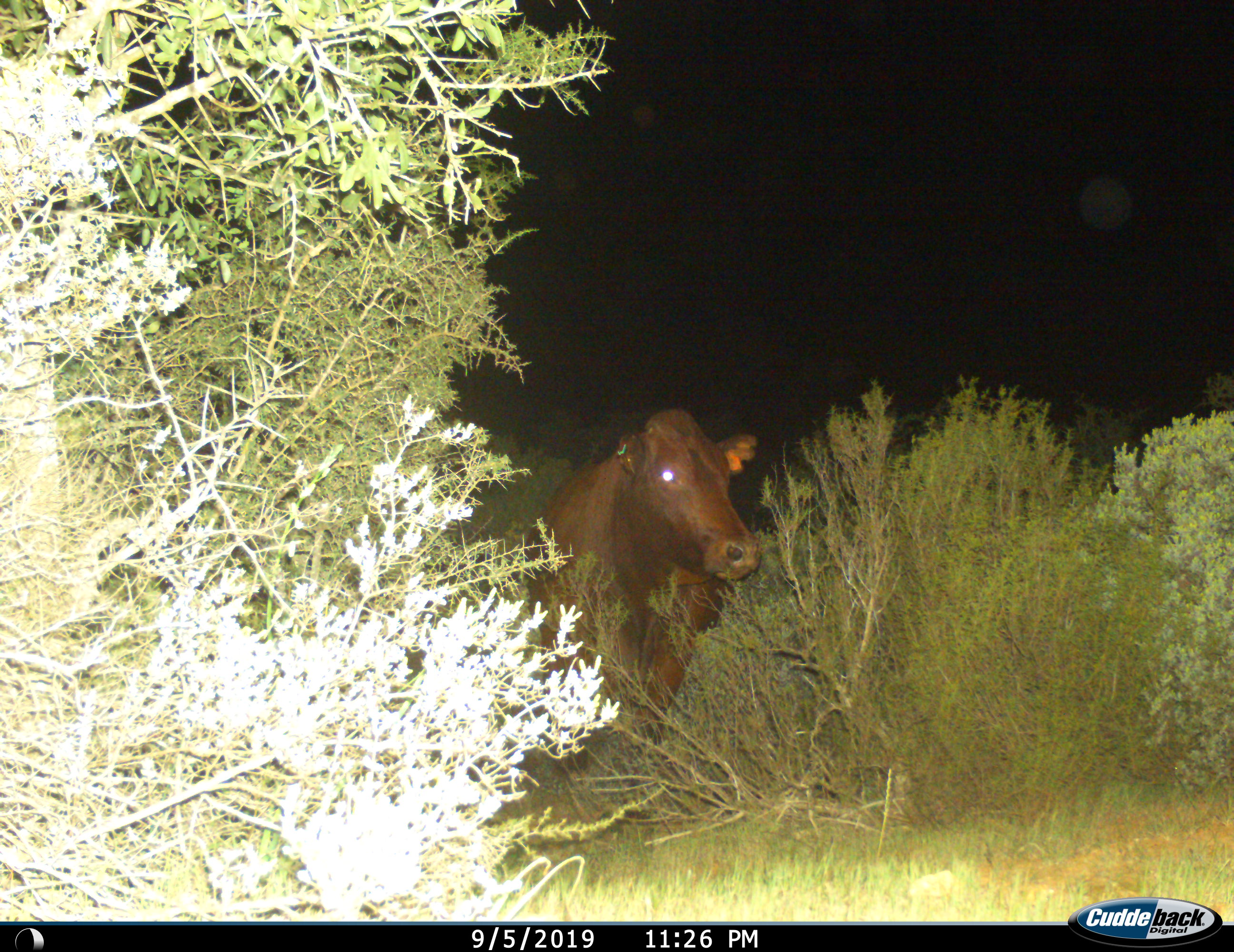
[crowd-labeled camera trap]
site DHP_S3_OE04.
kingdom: Animalia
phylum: Chordata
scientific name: Vertebrata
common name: domestic animal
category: domesticanimal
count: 1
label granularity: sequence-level